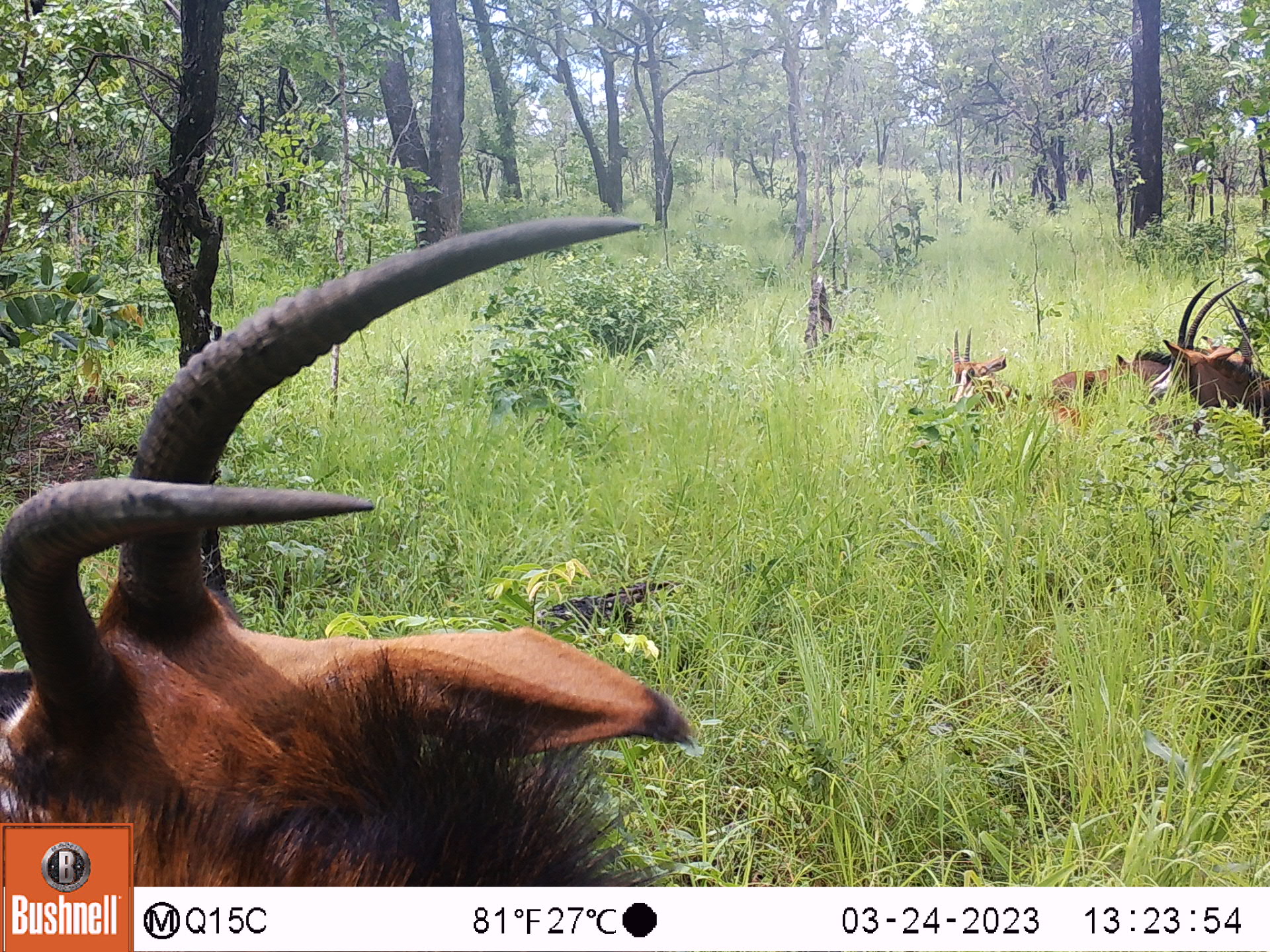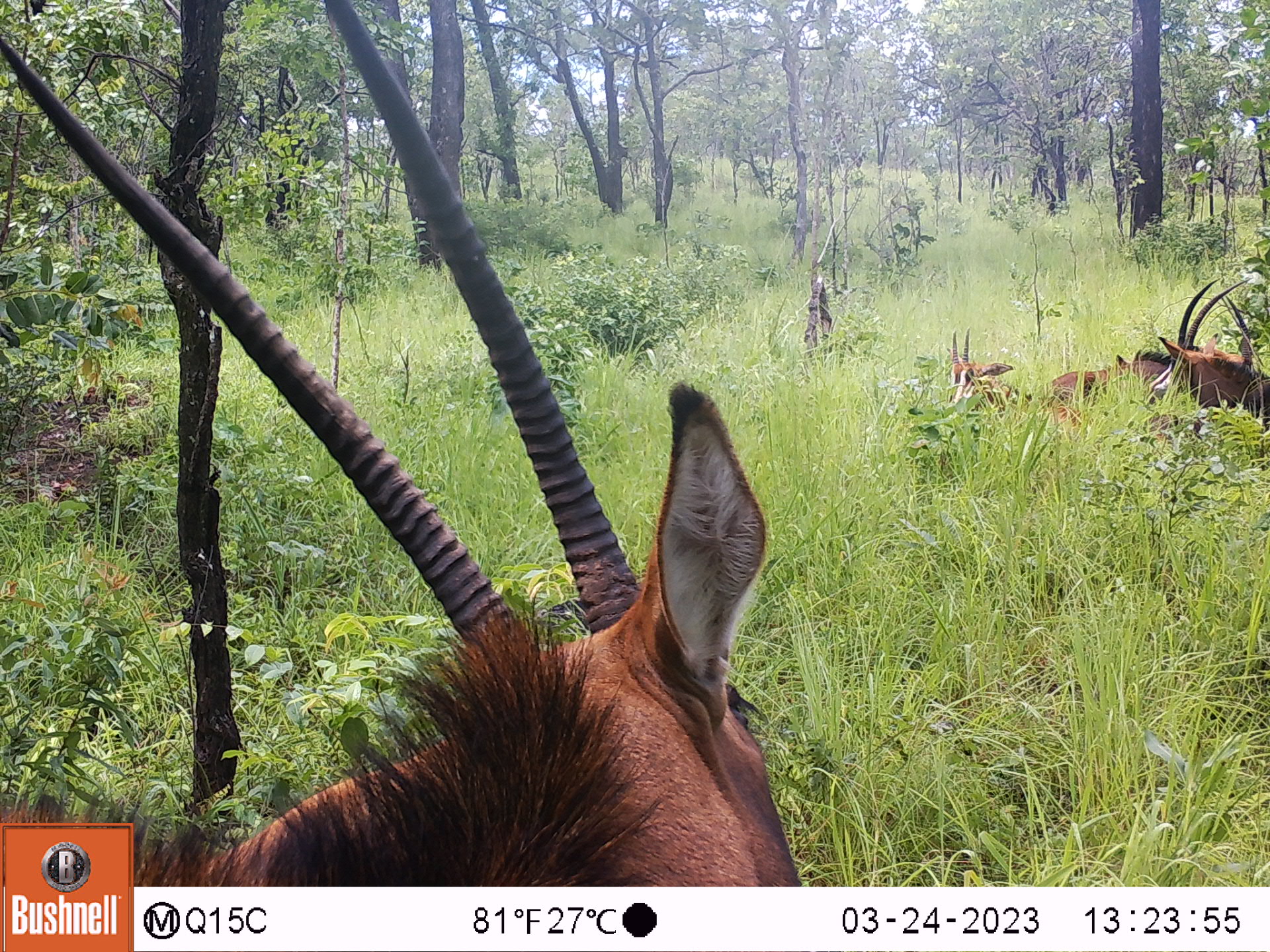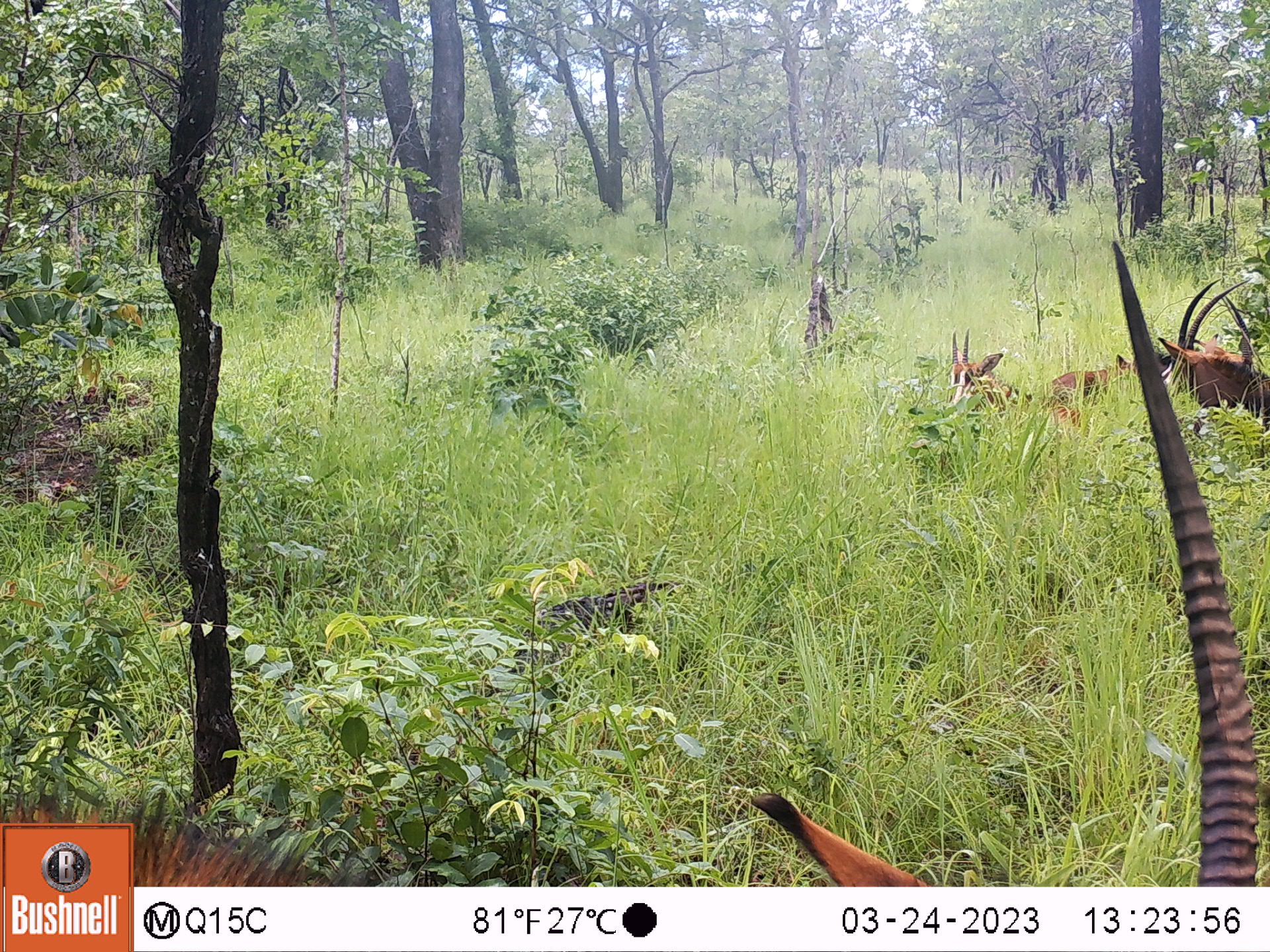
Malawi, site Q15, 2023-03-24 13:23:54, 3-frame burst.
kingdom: Animalia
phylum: Chordata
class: Mammalia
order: Artiodactyla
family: Bovidae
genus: Hippotragus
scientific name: Hippotragus niger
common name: sable antelope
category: sable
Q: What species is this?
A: Sable (sable antelope) (Hippotragus niger).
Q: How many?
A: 5.